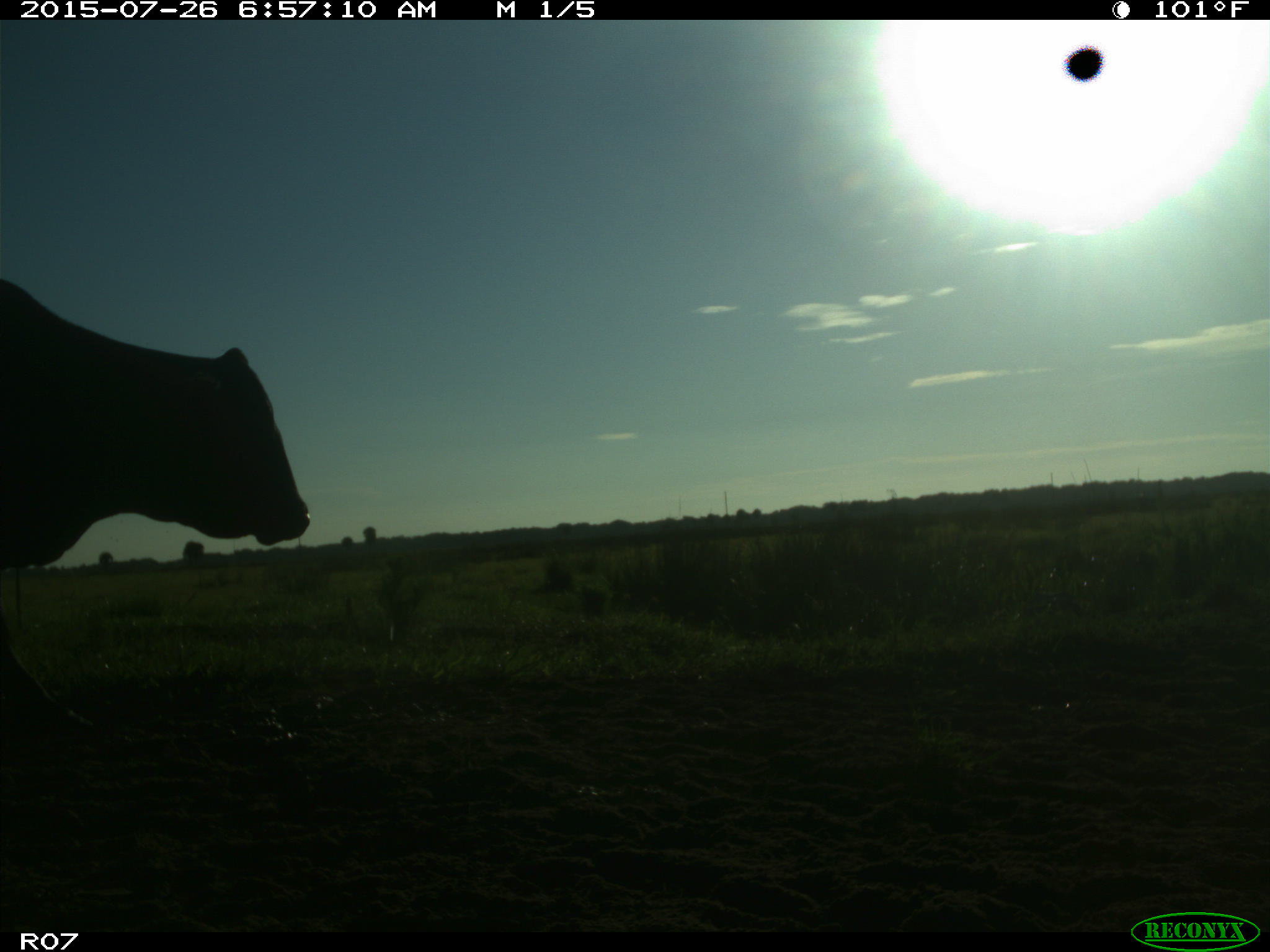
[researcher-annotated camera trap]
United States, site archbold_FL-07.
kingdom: Animalia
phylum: Chordata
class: Mammalia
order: Artiodactyla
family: Bovidae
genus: Bos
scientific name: Bos taurus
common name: domestic cow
Bos taurus (domestic cow).